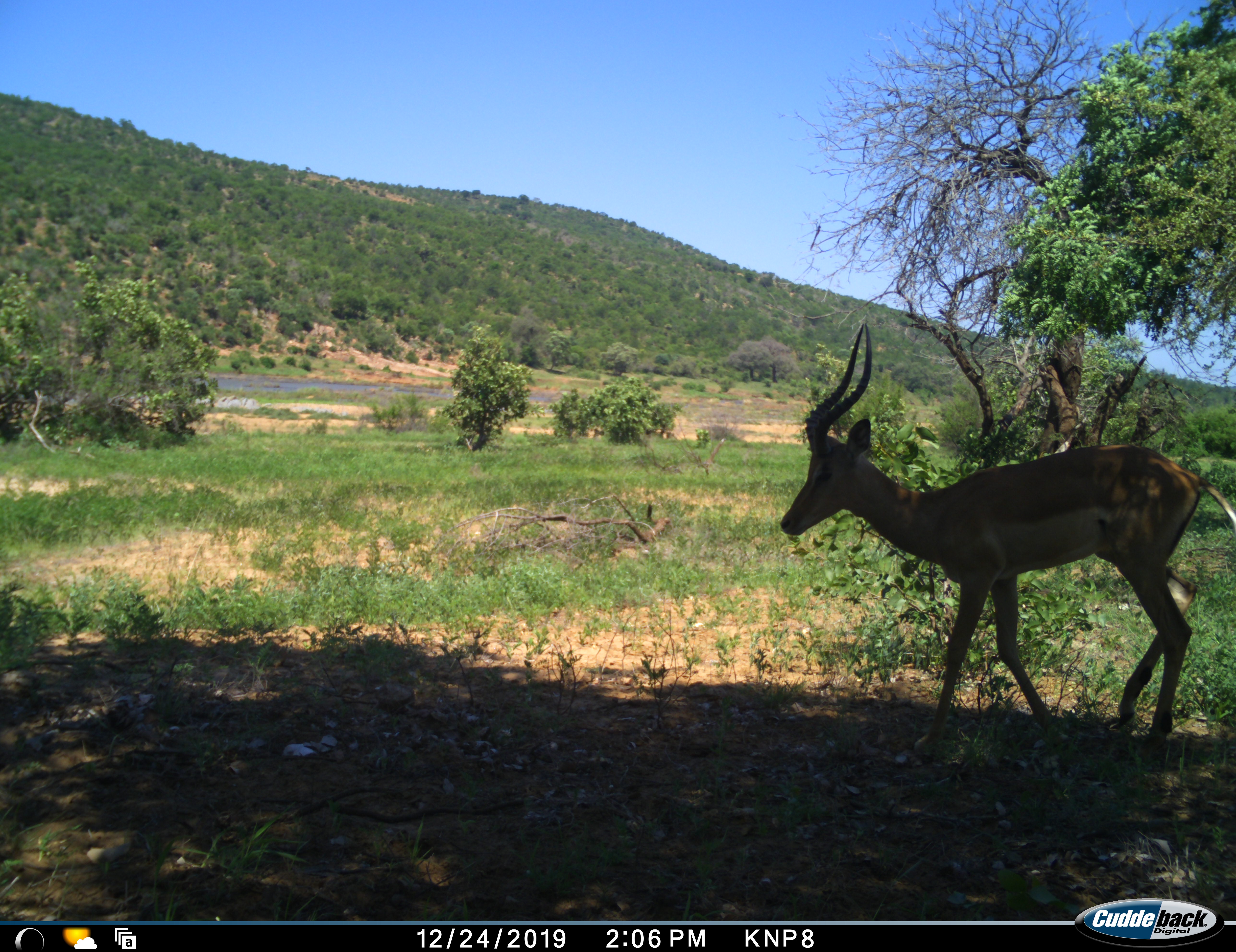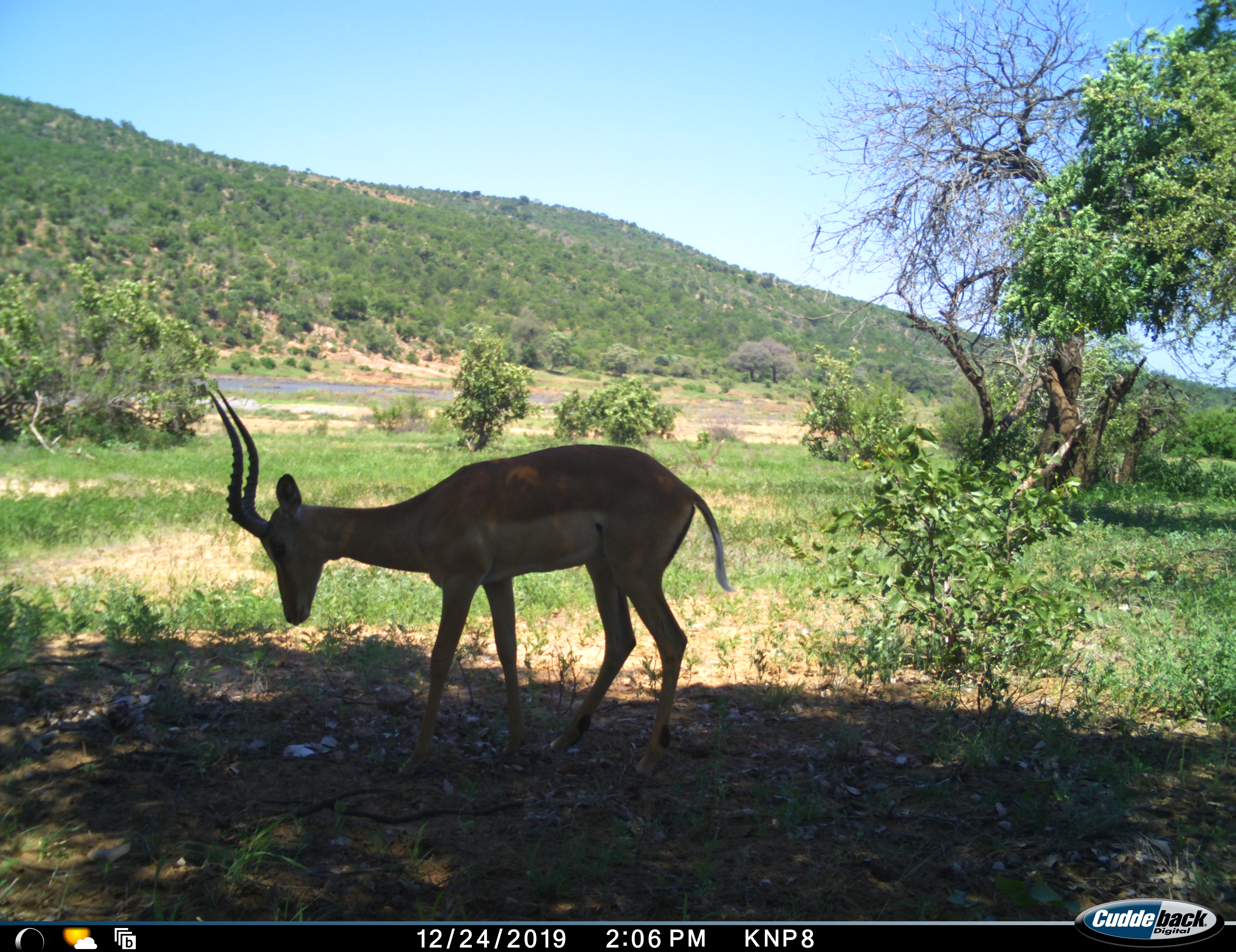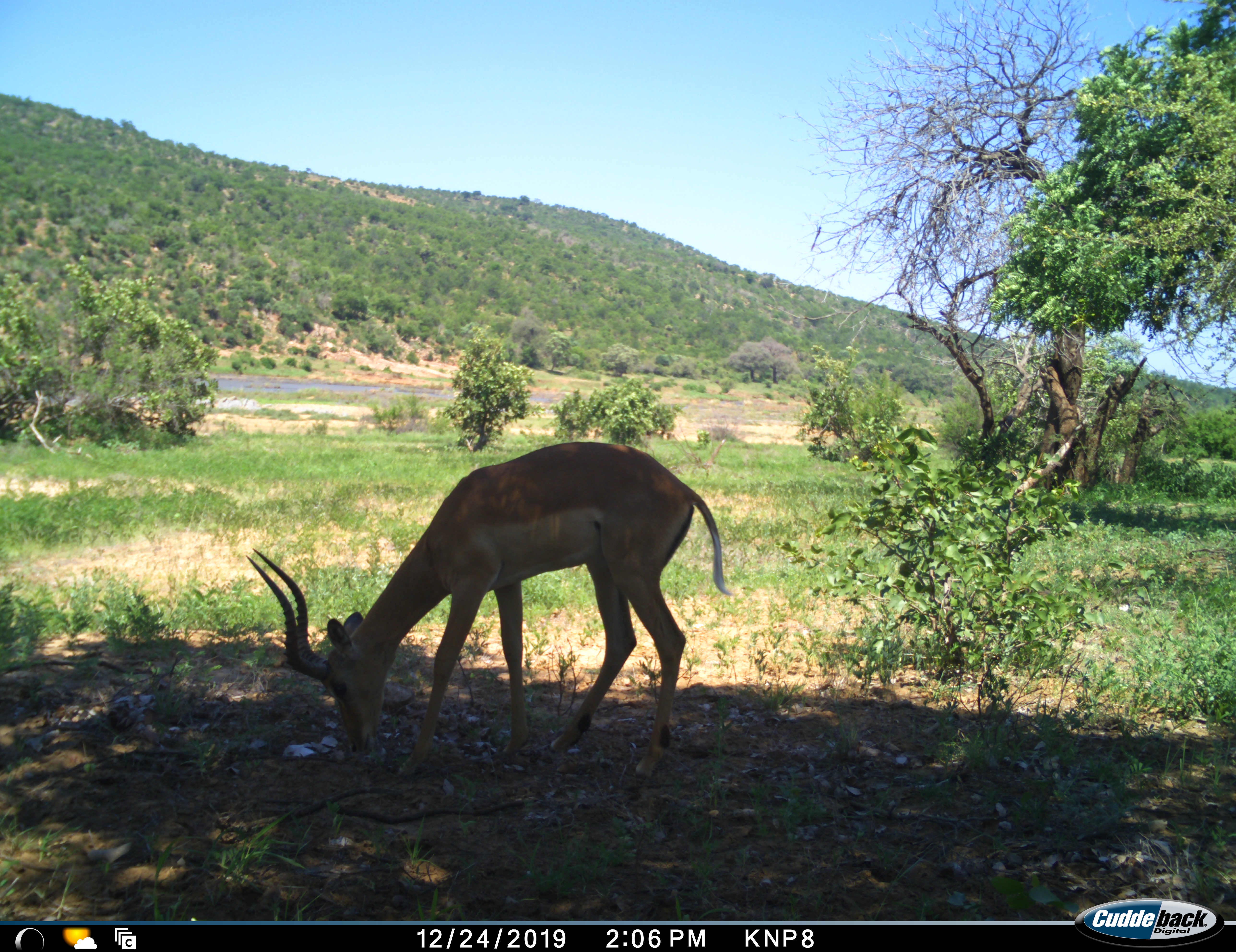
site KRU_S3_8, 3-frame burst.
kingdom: Animalia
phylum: Chordata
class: Mammalia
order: Artiodactyla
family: Bovidae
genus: Aepyceros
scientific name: Aepyceros melampus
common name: impala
Impala (Aepyceros melampus), count 1. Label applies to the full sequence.